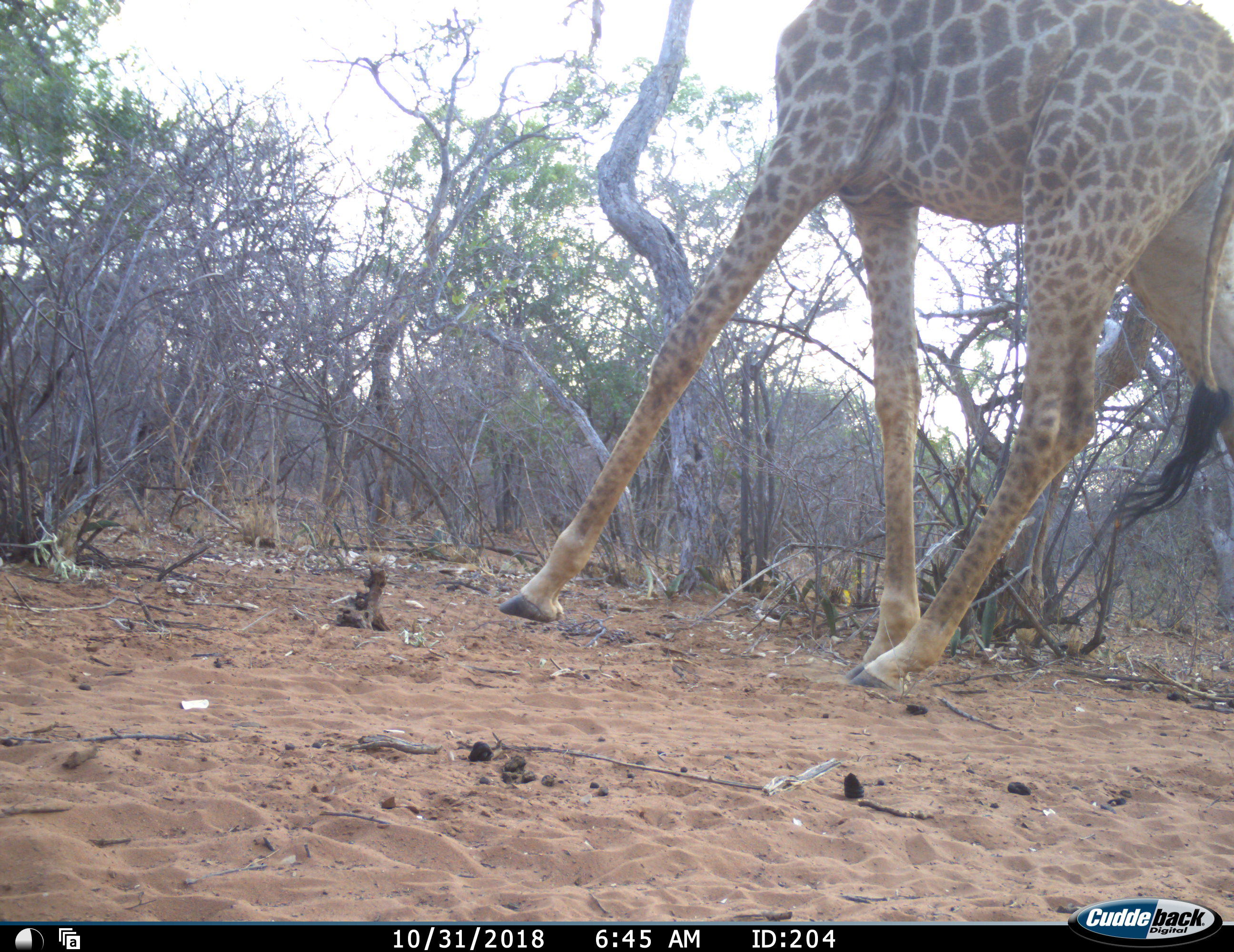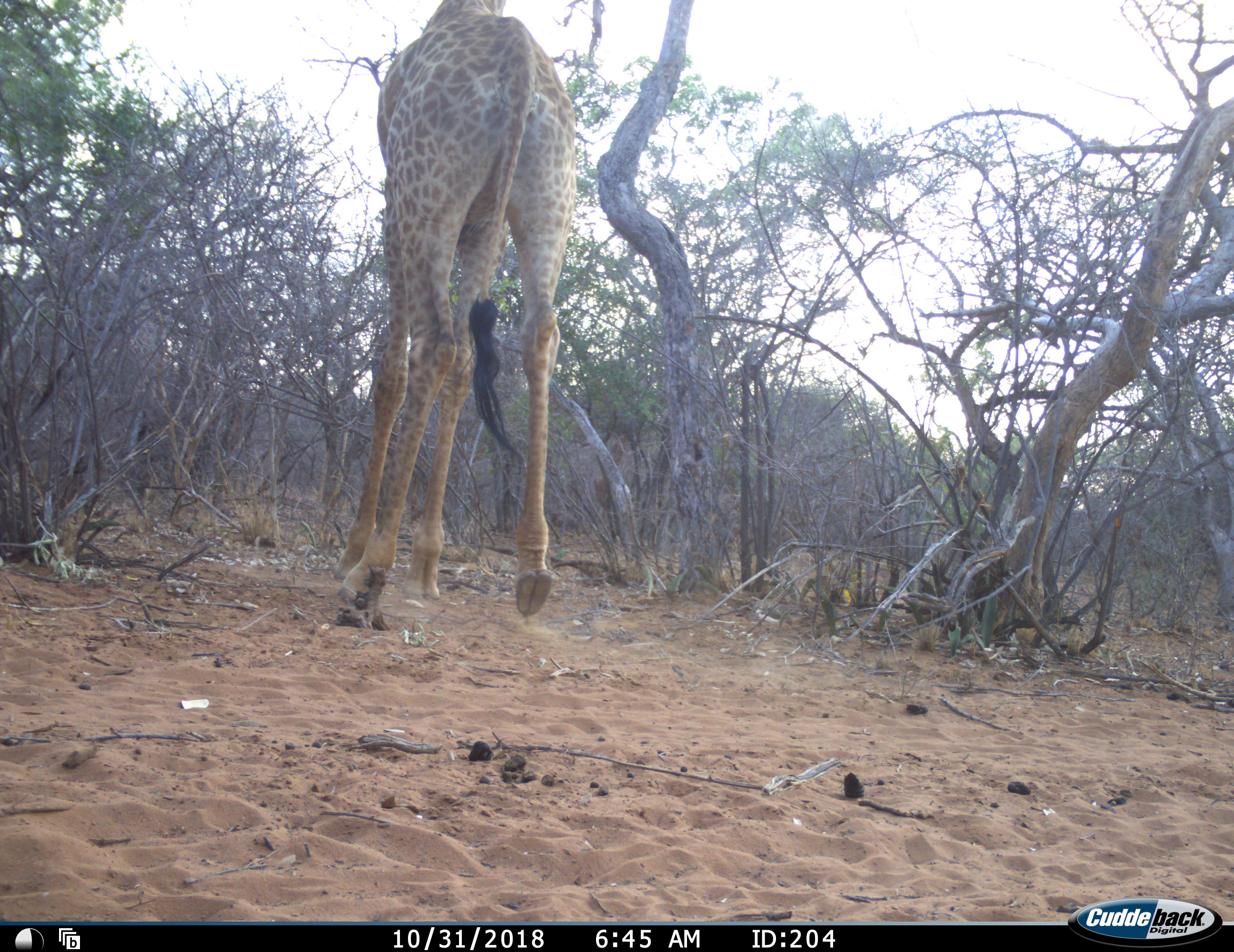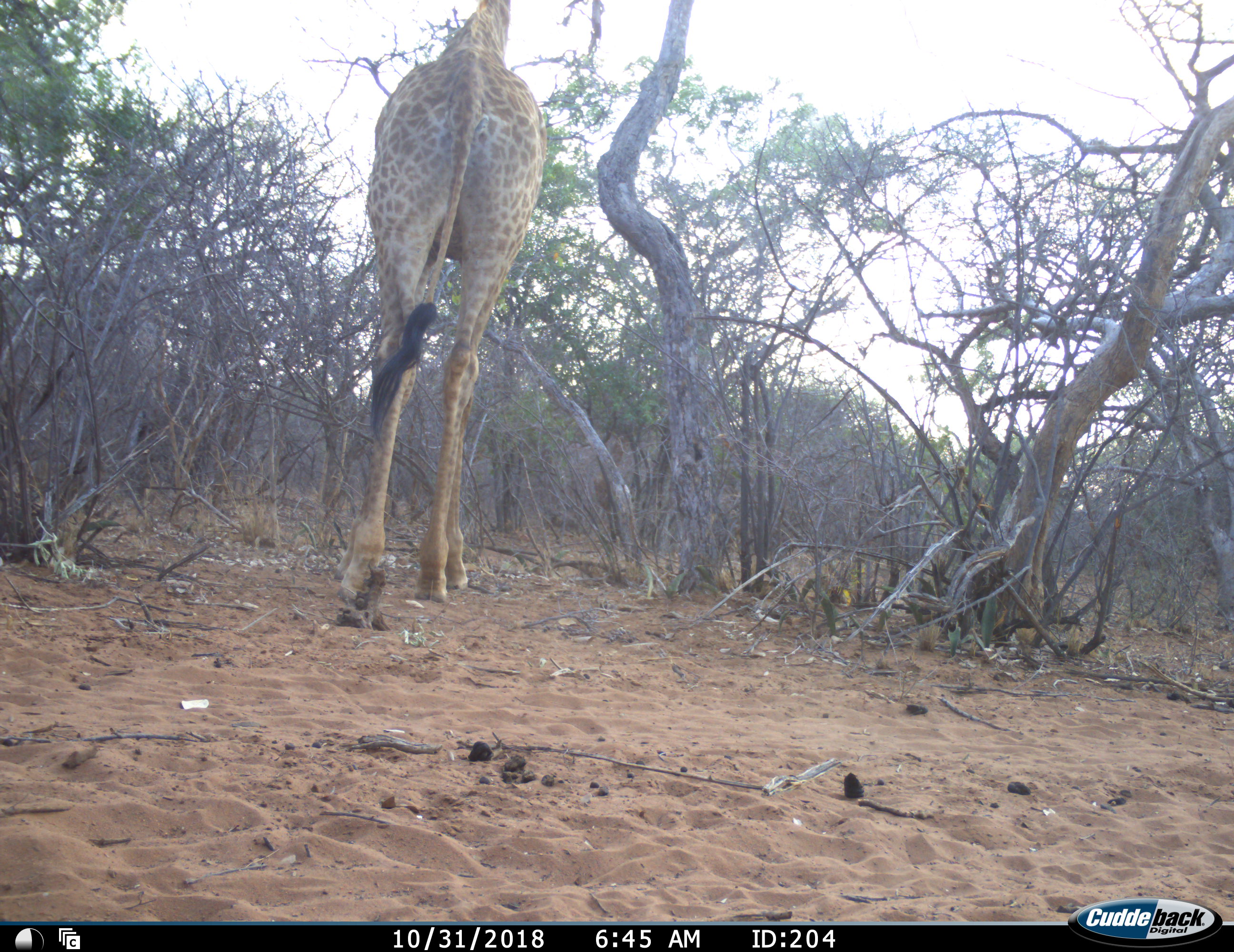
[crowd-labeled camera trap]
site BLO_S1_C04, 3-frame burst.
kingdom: Animalia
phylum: Chordata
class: Mammalia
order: Artiodactyla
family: Giraffidae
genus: Giraffa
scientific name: Giraffa camelopardalis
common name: giraffe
Giraffe (Giraffa camelopardalis), count 1. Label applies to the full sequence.